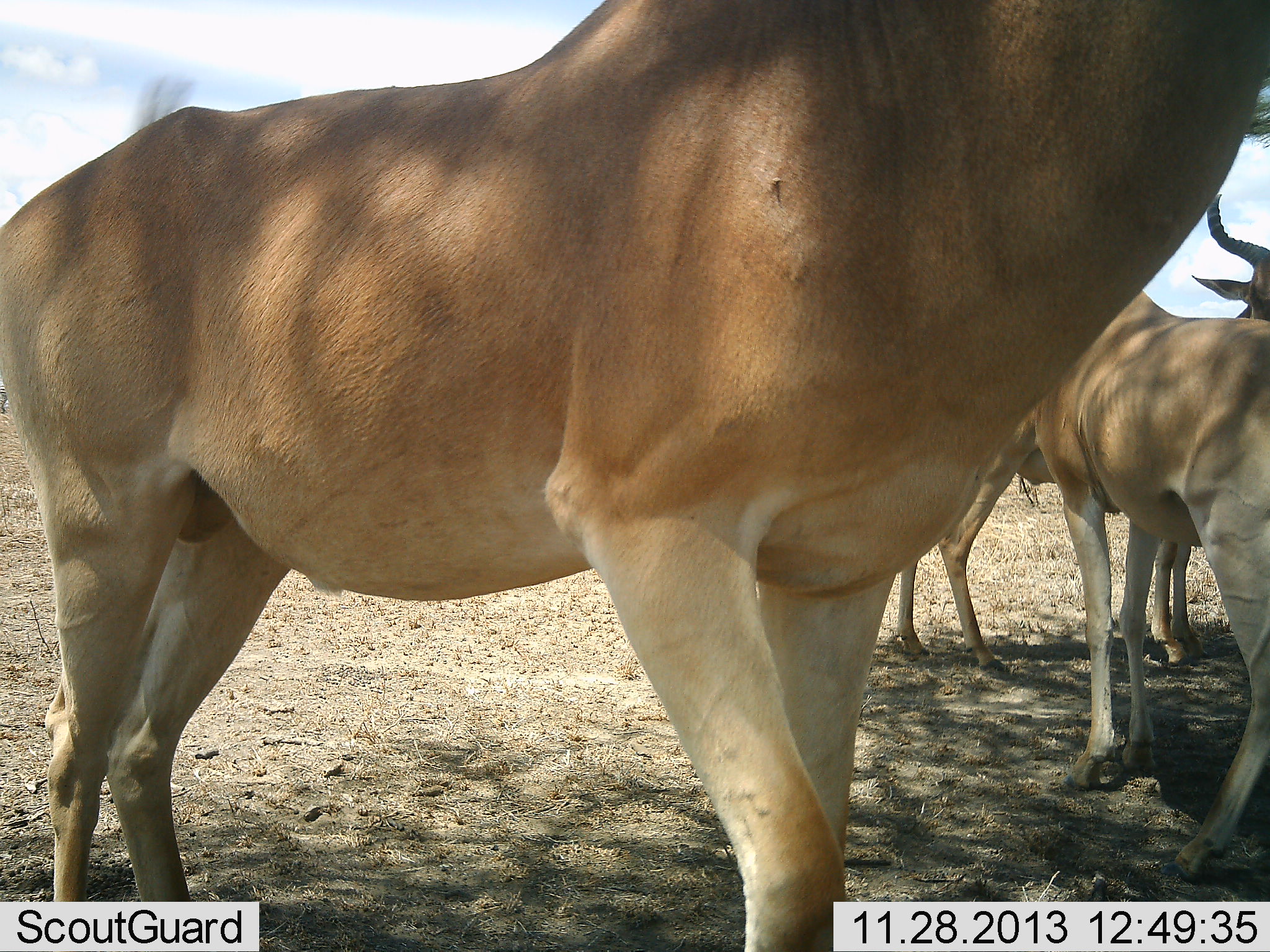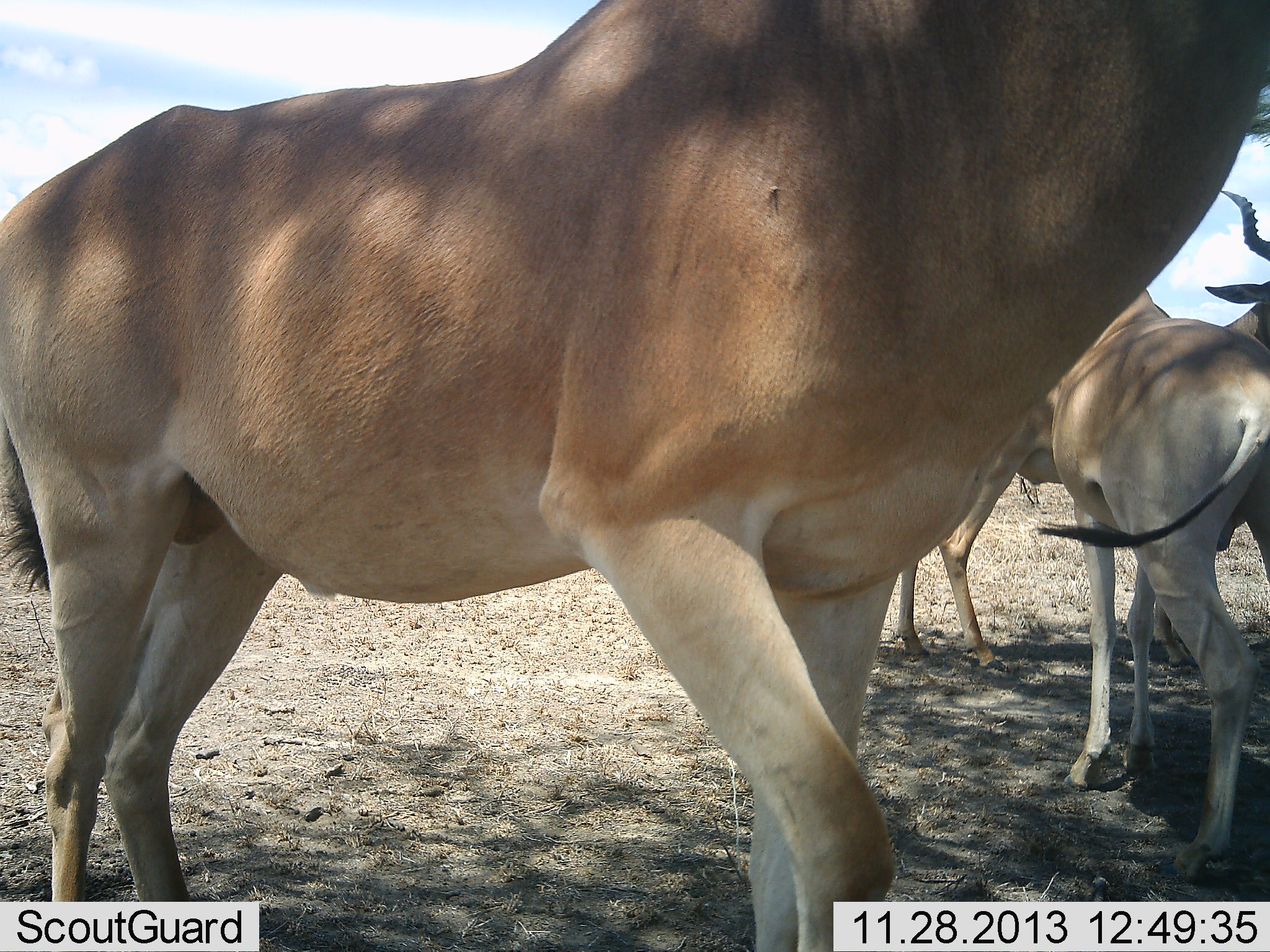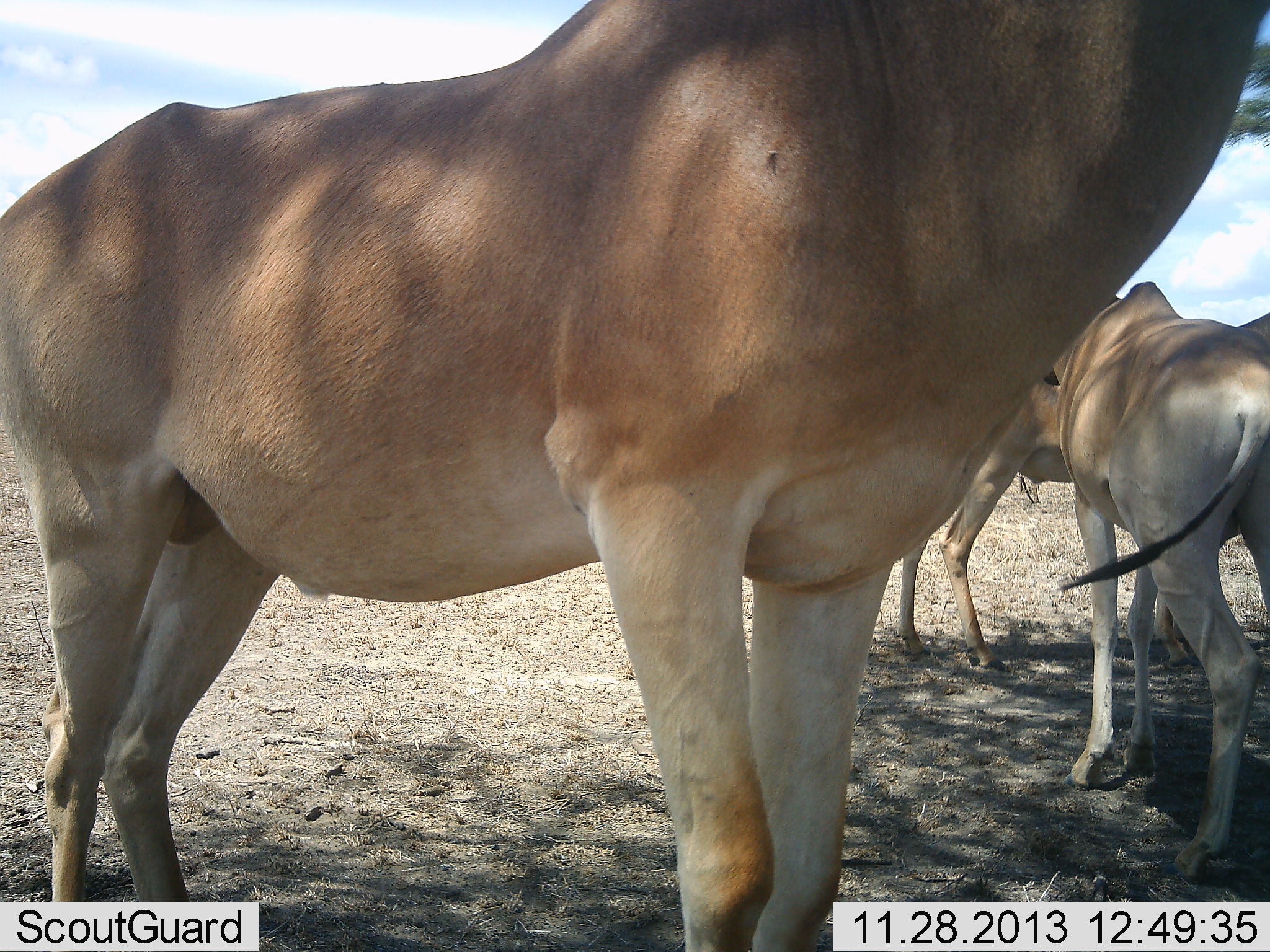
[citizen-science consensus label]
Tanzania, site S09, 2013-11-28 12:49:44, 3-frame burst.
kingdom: Animalia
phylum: Chordata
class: Mammalia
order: Artiodactyla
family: Bovidae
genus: Alcelaphus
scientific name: Alcelaphus buselaphus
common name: hartebeest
Hartebeest (Alcelaphus buselaphus), count 3. Behavior (volunteer vote fractions): standing 70%, resting 10%, moving 0%, interacting 20%. Young present (vote fraction): 0%. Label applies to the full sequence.